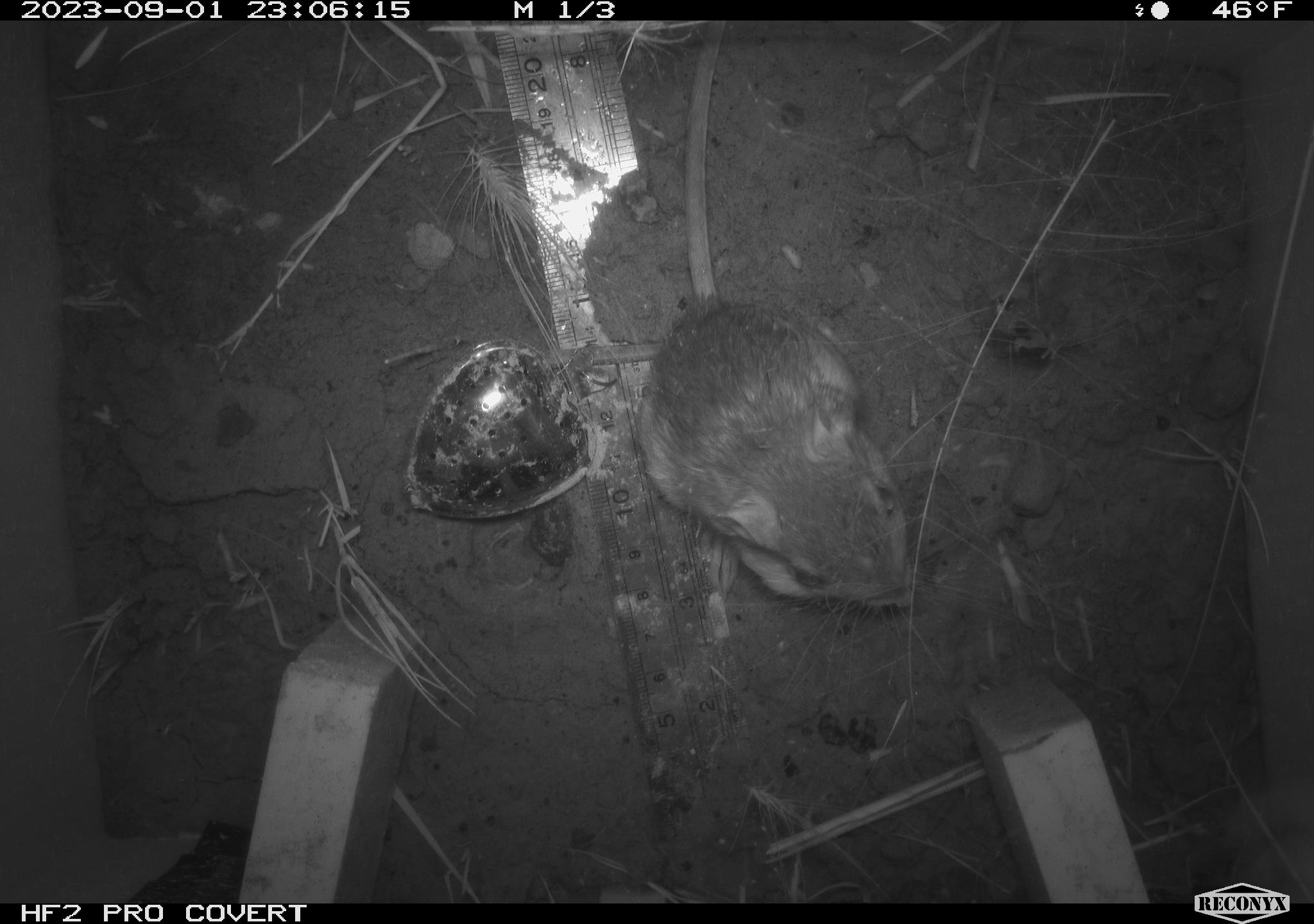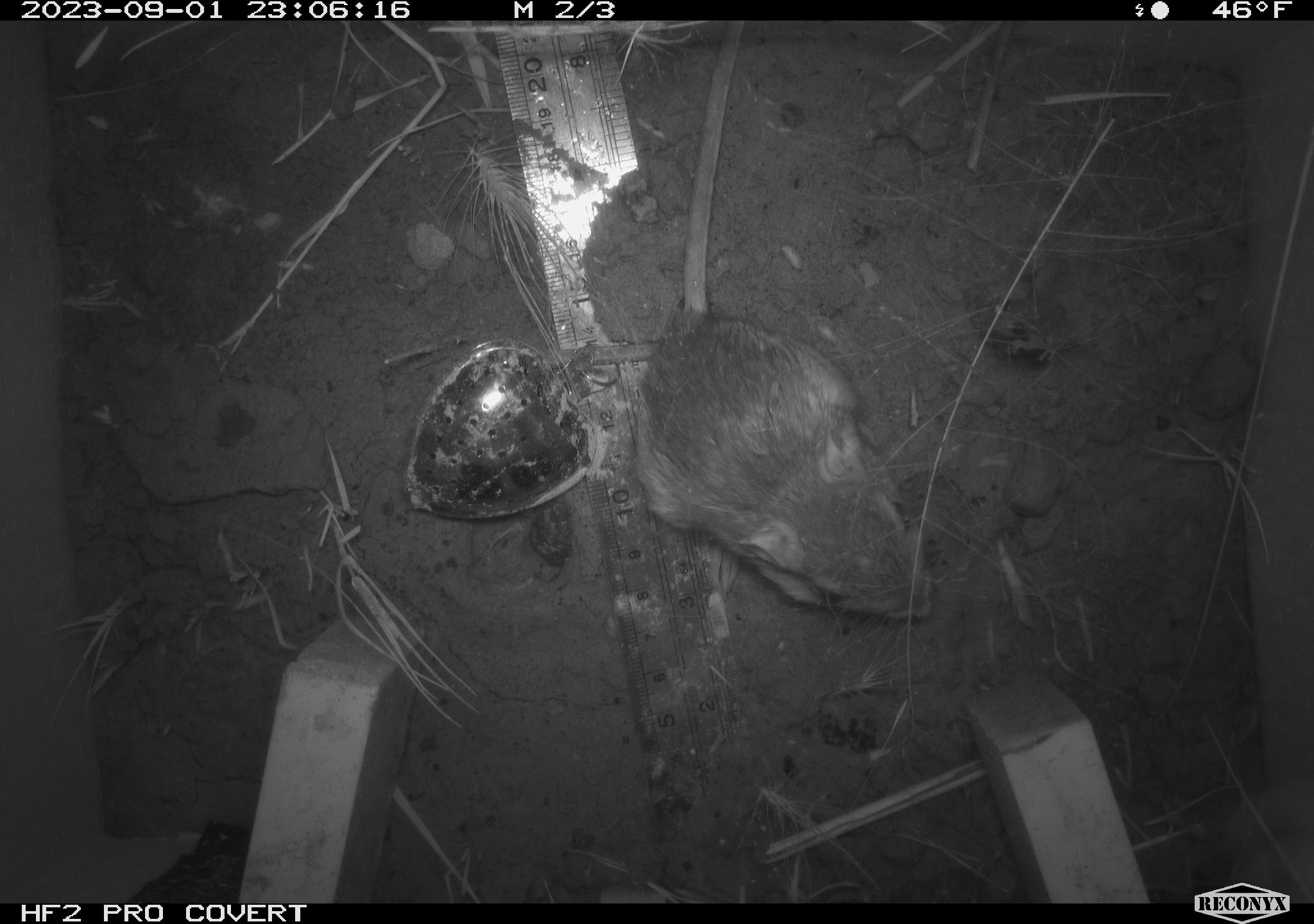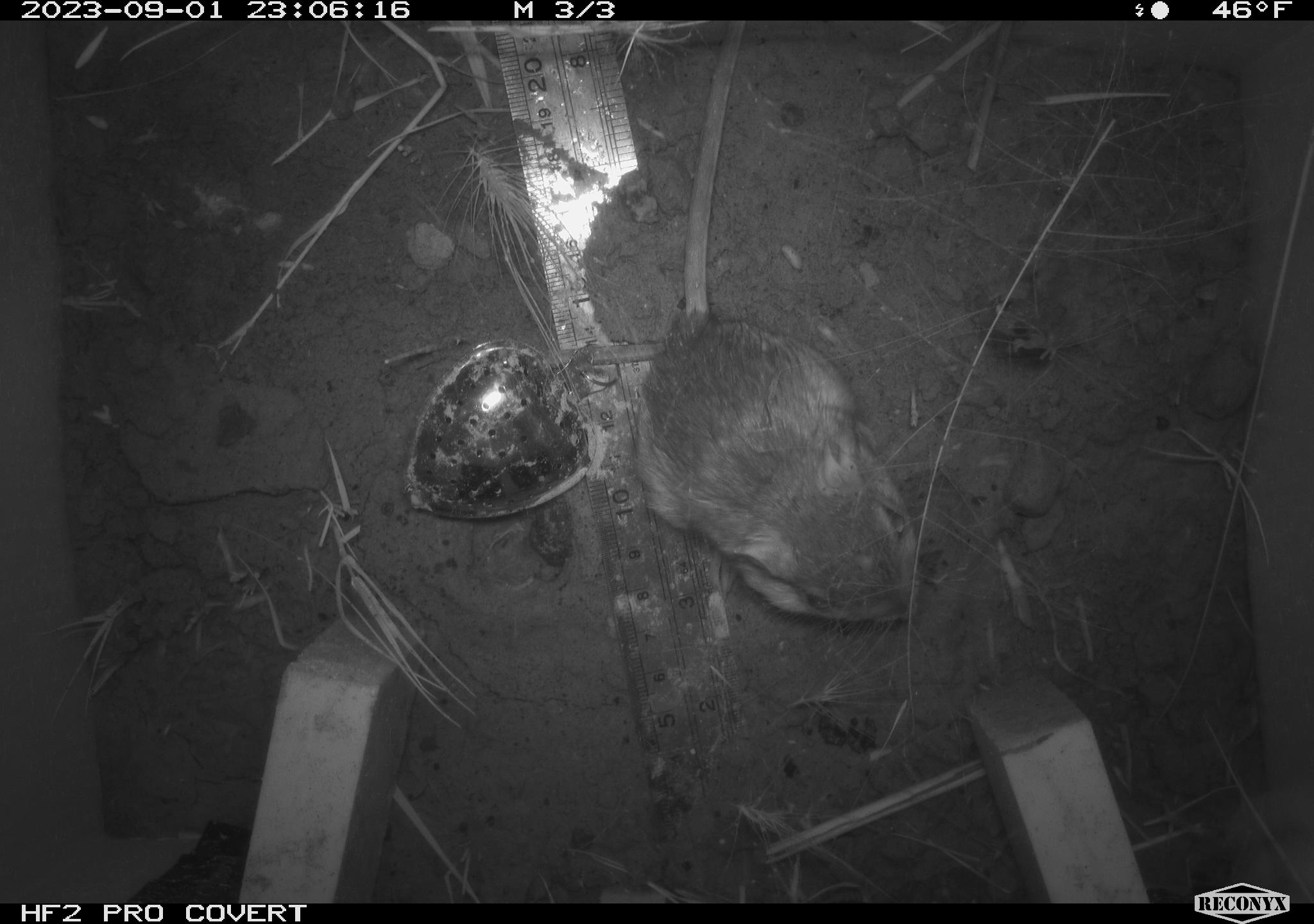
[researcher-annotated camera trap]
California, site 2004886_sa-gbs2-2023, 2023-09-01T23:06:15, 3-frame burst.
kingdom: Animalia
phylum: Chordata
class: Mammalia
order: Rodentia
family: Heteromyidae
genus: Dipodomys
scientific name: Dipodomys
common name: kangaroo rats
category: dipodomys species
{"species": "dipodomys species (kangaroo rats) (Dipodomys)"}